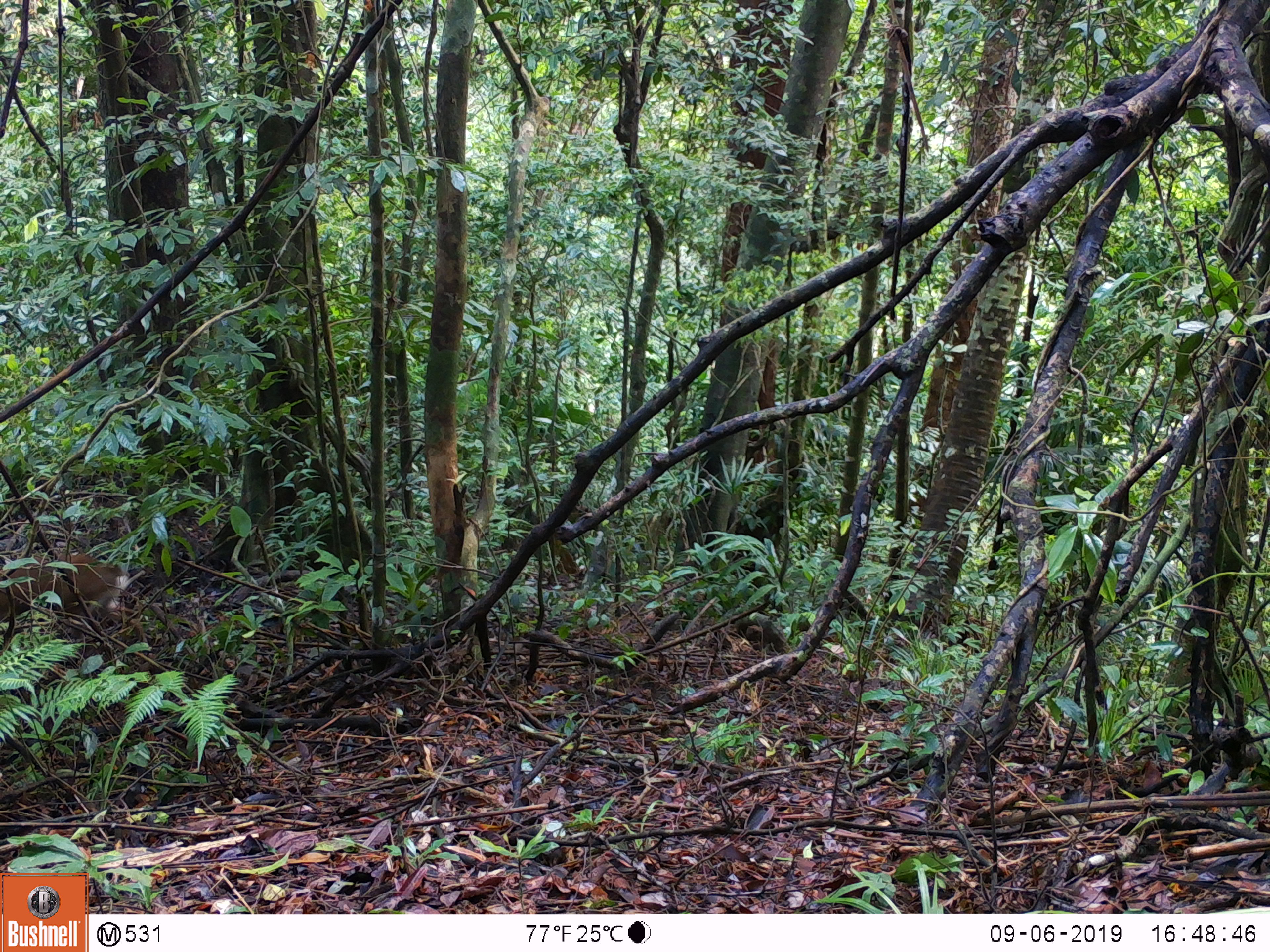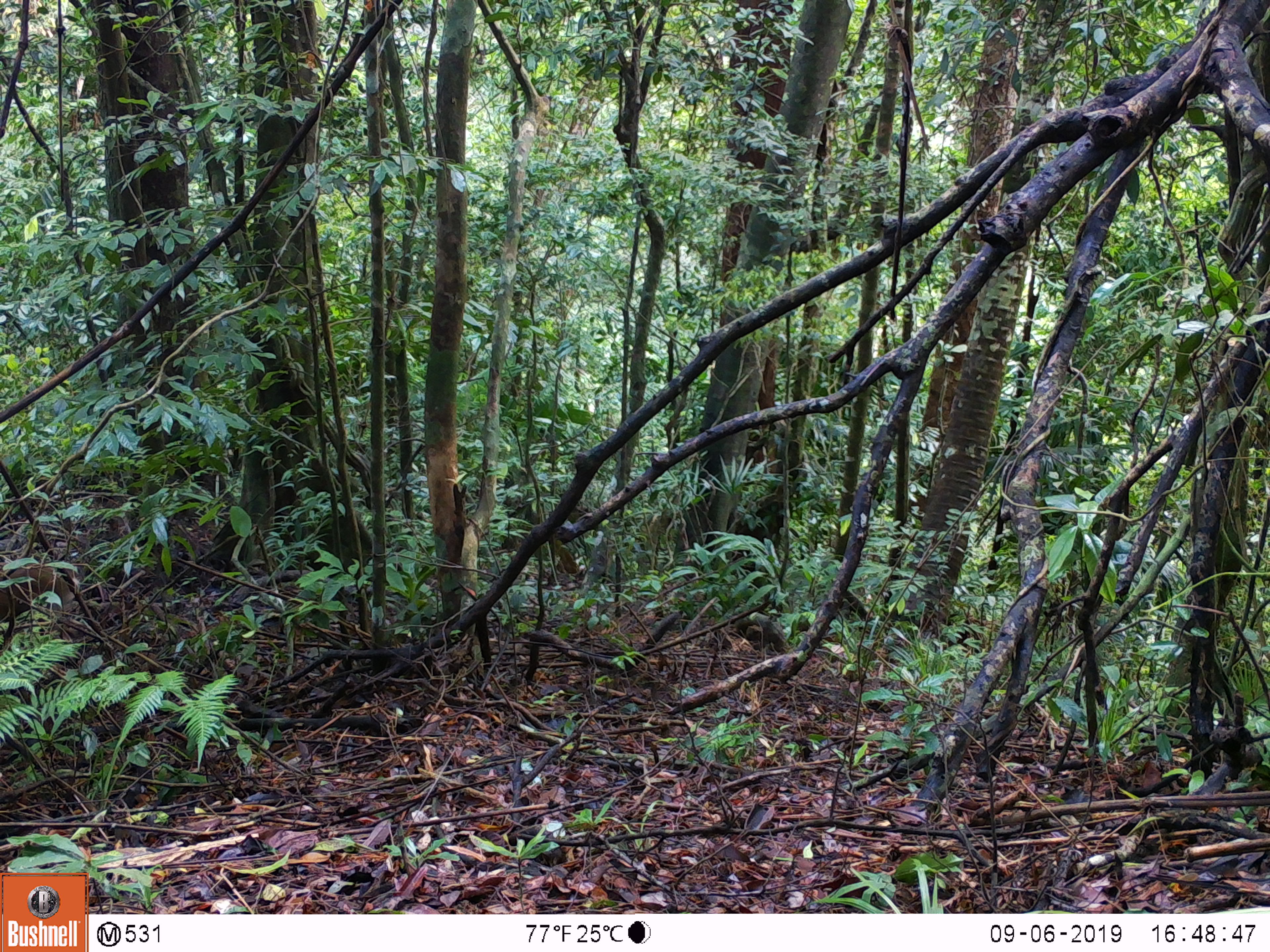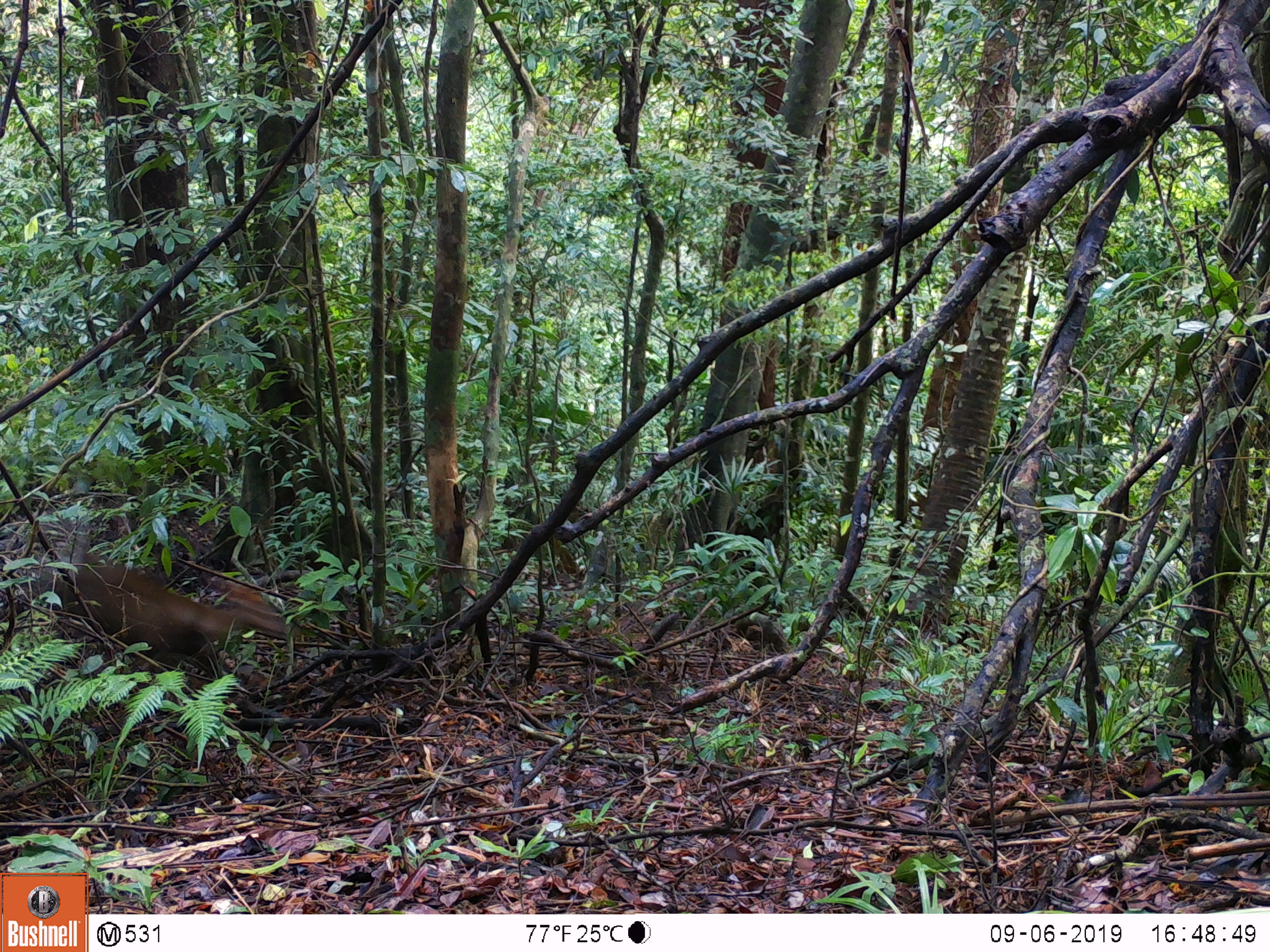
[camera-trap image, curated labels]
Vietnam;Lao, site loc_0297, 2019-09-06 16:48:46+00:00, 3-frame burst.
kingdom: Animalia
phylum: Chordata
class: Mammalia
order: Artiodactyla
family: Cervidae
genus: Muntiacus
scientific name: Muntiacus rooseveltorum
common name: roosevelt's muntjac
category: roosevelts muntjac group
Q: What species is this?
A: Roosevelts muntjac group (roosevelt's muntjac) (Muntiacus rooseveltorum).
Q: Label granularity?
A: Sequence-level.